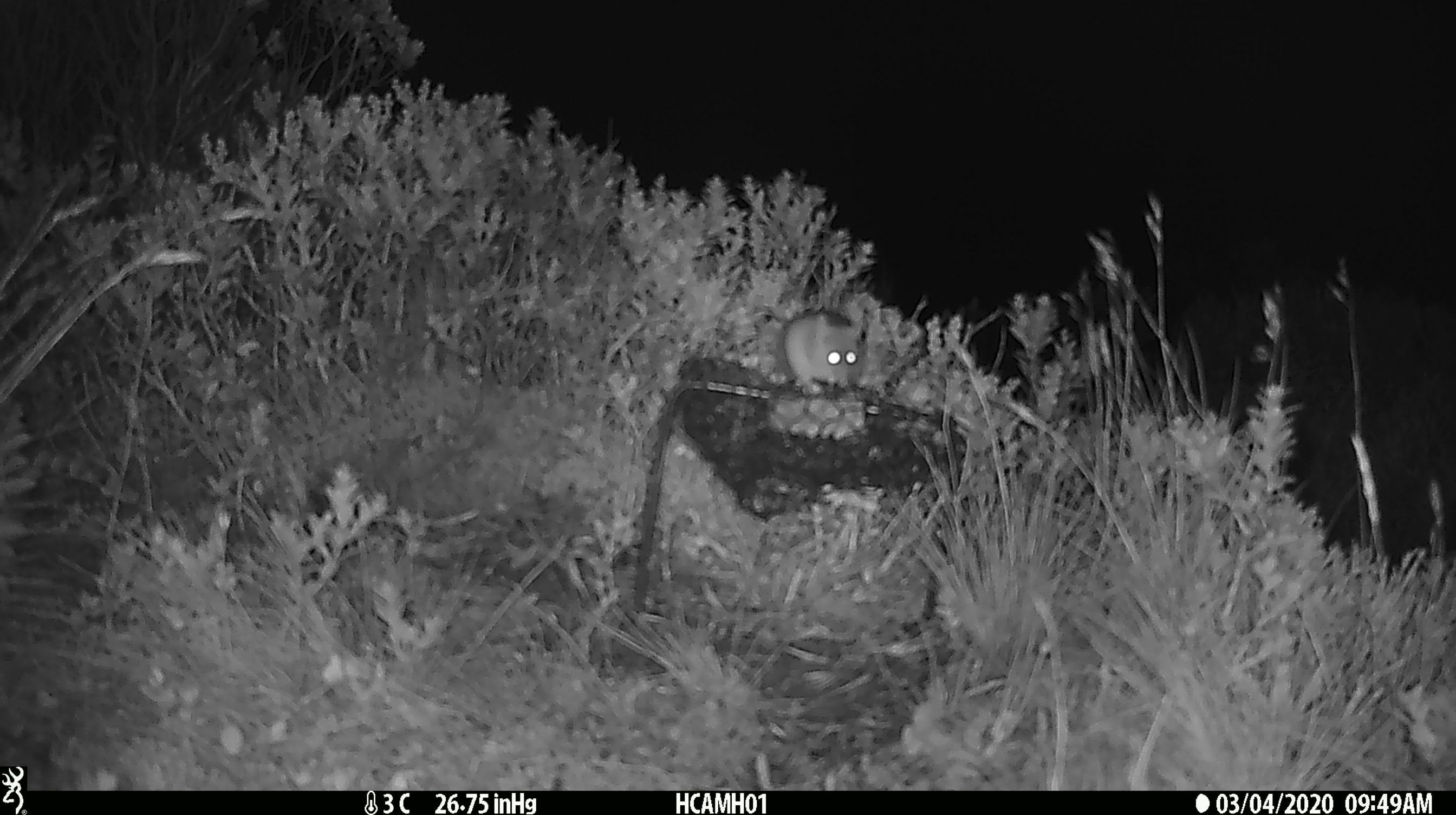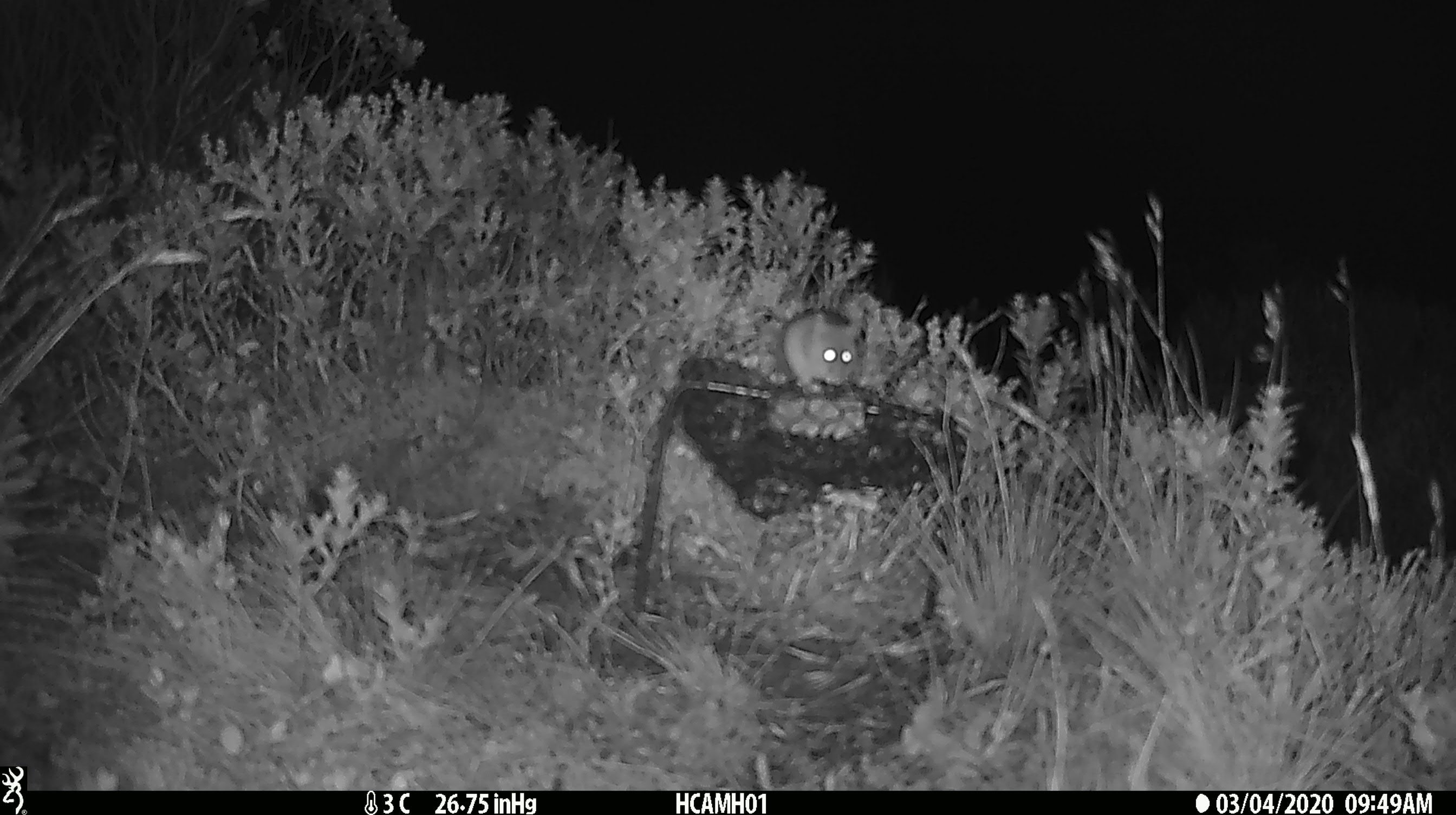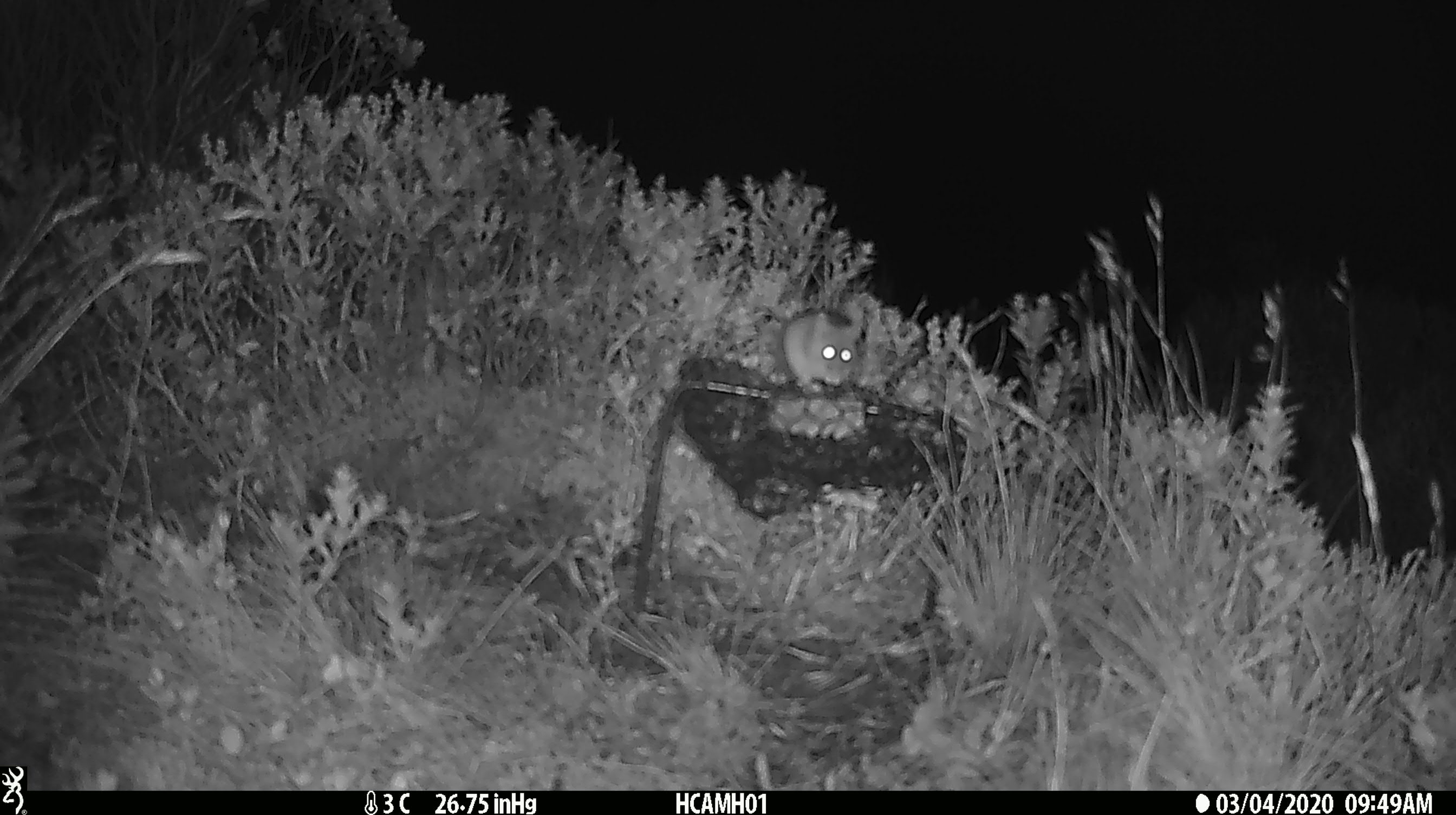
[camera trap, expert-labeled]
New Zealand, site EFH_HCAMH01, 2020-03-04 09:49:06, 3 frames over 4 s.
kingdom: Animalia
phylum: Chordata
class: Mammalia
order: Rodentia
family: Muridae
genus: Mus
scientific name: Mus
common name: mouse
Mouse (Mus).